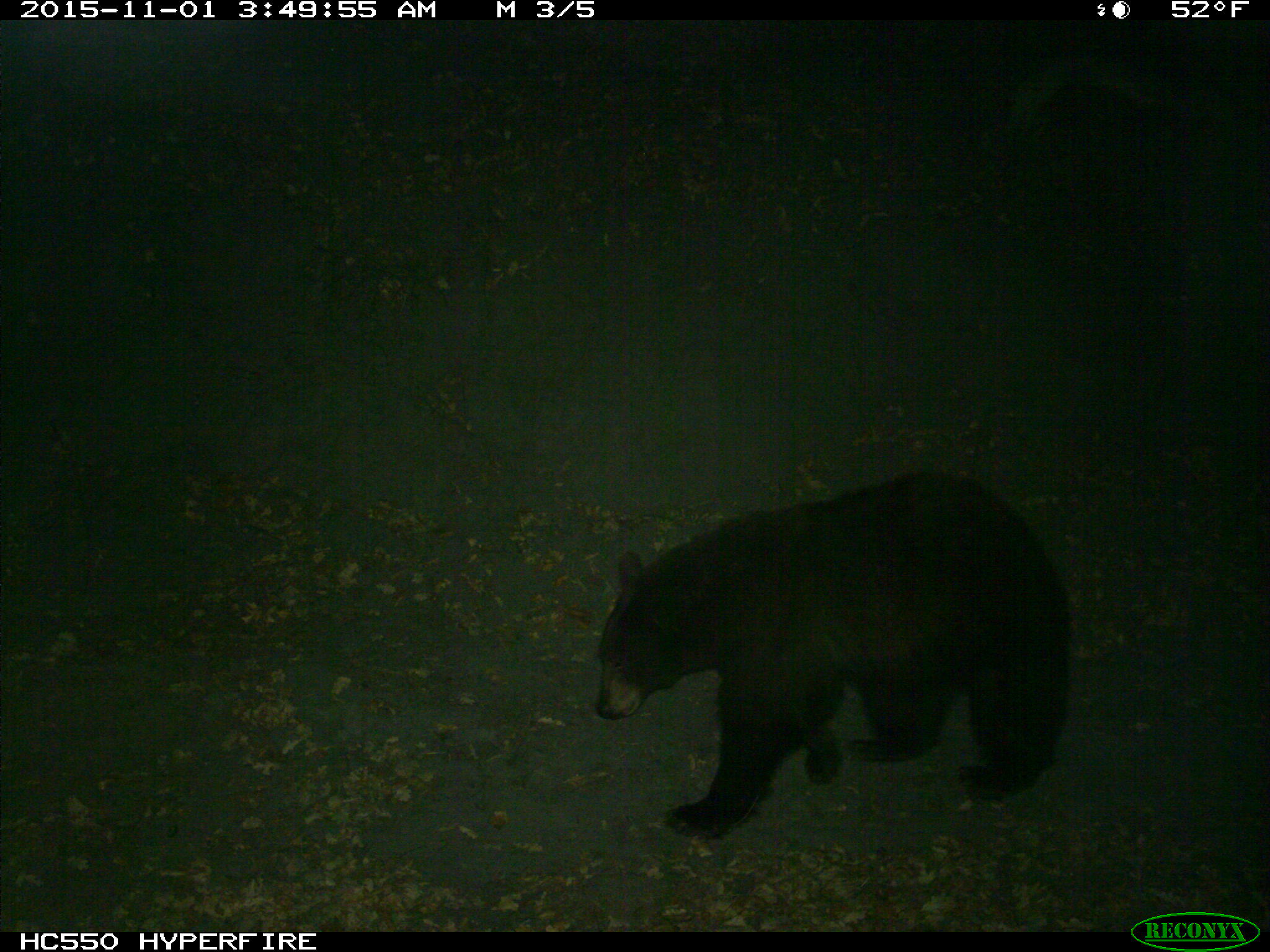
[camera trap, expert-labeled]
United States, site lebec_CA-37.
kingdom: Animalia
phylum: Chordata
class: Mammalia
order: Carnivora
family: Ursidae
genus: Ursus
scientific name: Ursus americanus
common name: american black bear